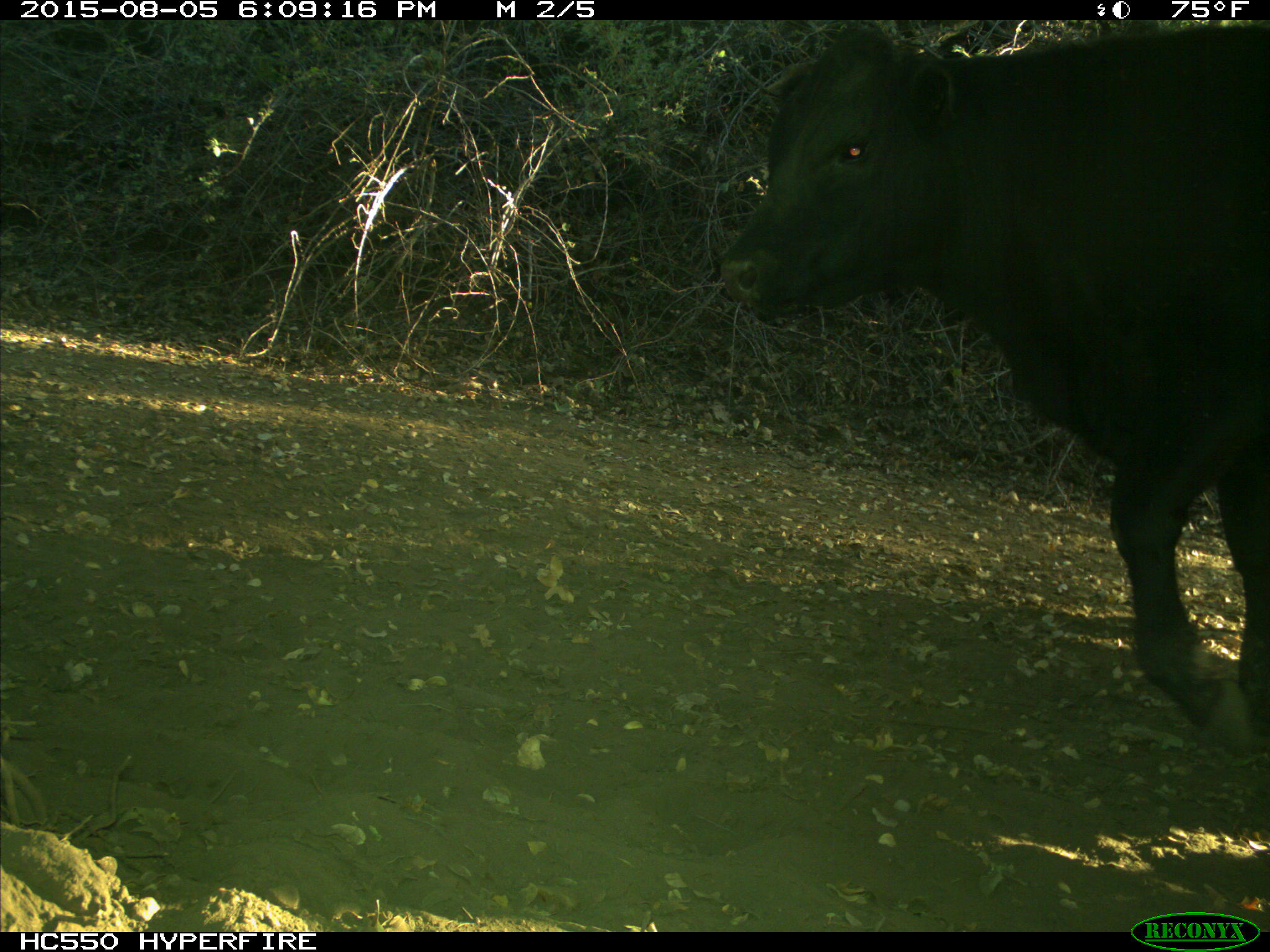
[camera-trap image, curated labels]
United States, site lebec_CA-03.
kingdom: Animalia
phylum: Chordata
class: Mammalia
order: Artiodactyla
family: Bovidae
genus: Bos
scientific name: Bos taurus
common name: domestic cow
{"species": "Bos taurus (domestic cow)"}